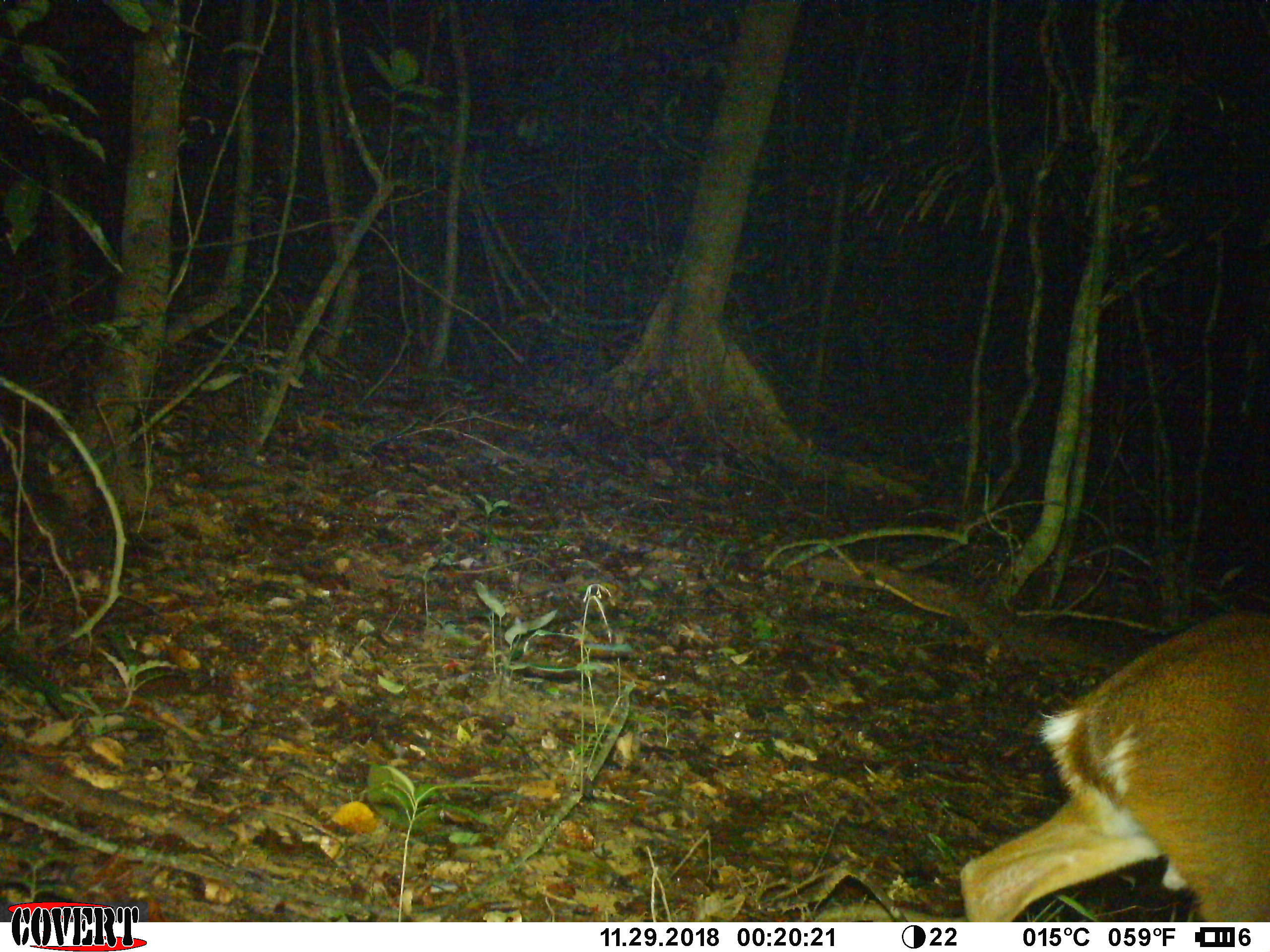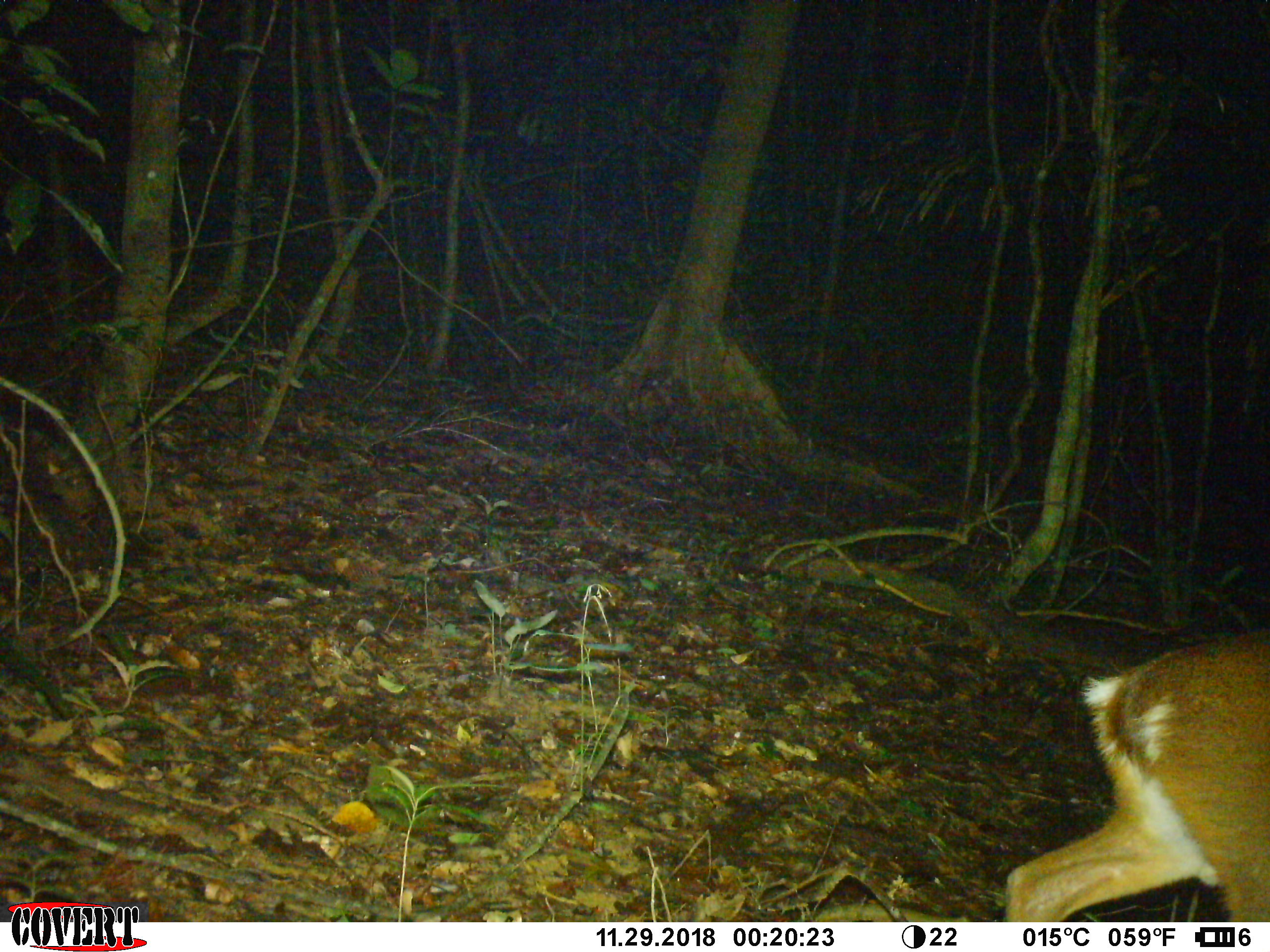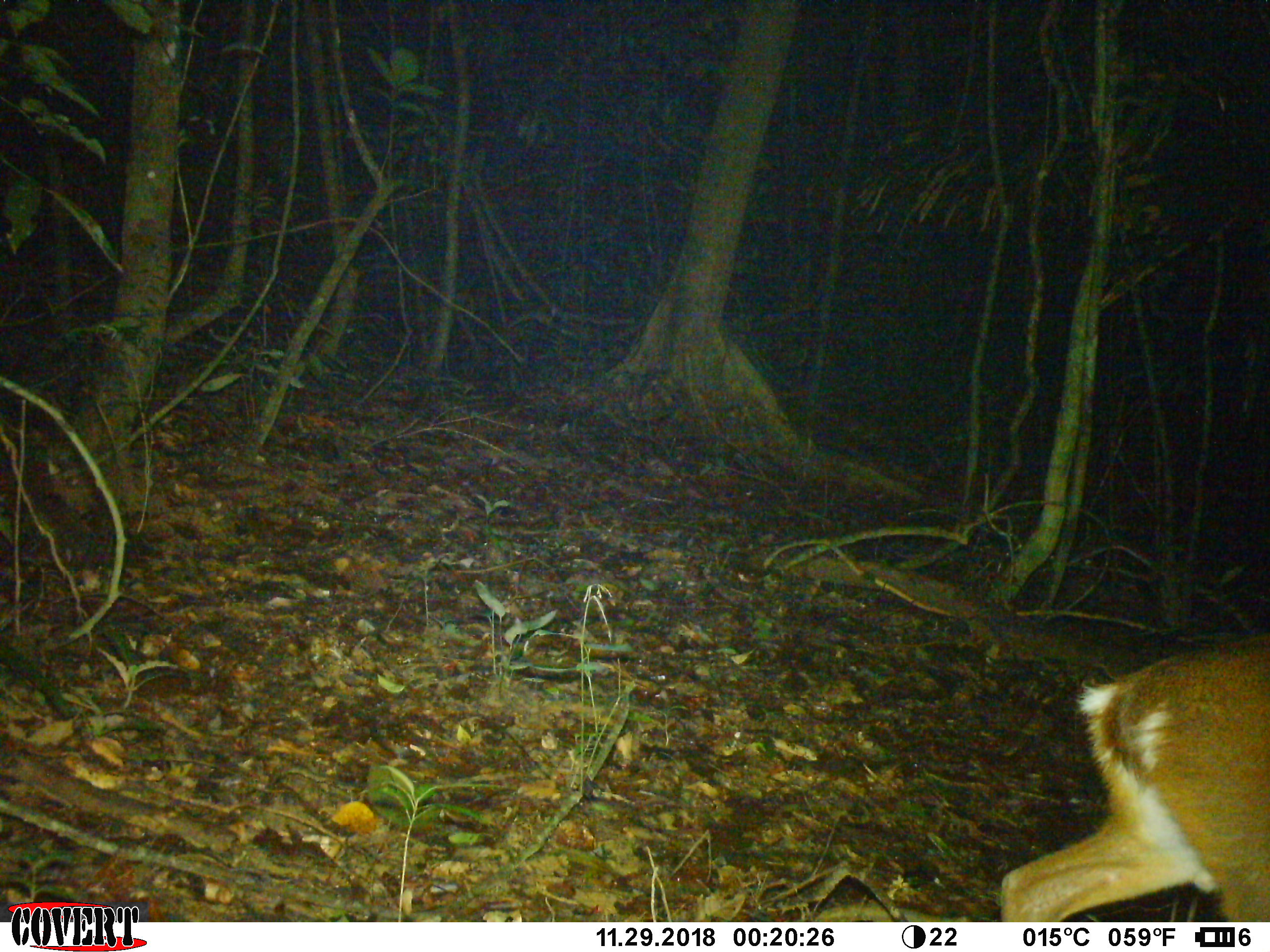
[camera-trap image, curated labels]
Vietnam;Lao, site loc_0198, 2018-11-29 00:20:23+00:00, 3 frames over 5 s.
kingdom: Animalia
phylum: Chordata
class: Mammalia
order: Artiodactyla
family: Cervidae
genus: Muntiacus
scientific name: Muntiacus vuquangensis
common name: large-antlered muntjac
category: large antlered muntjac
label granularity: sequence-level